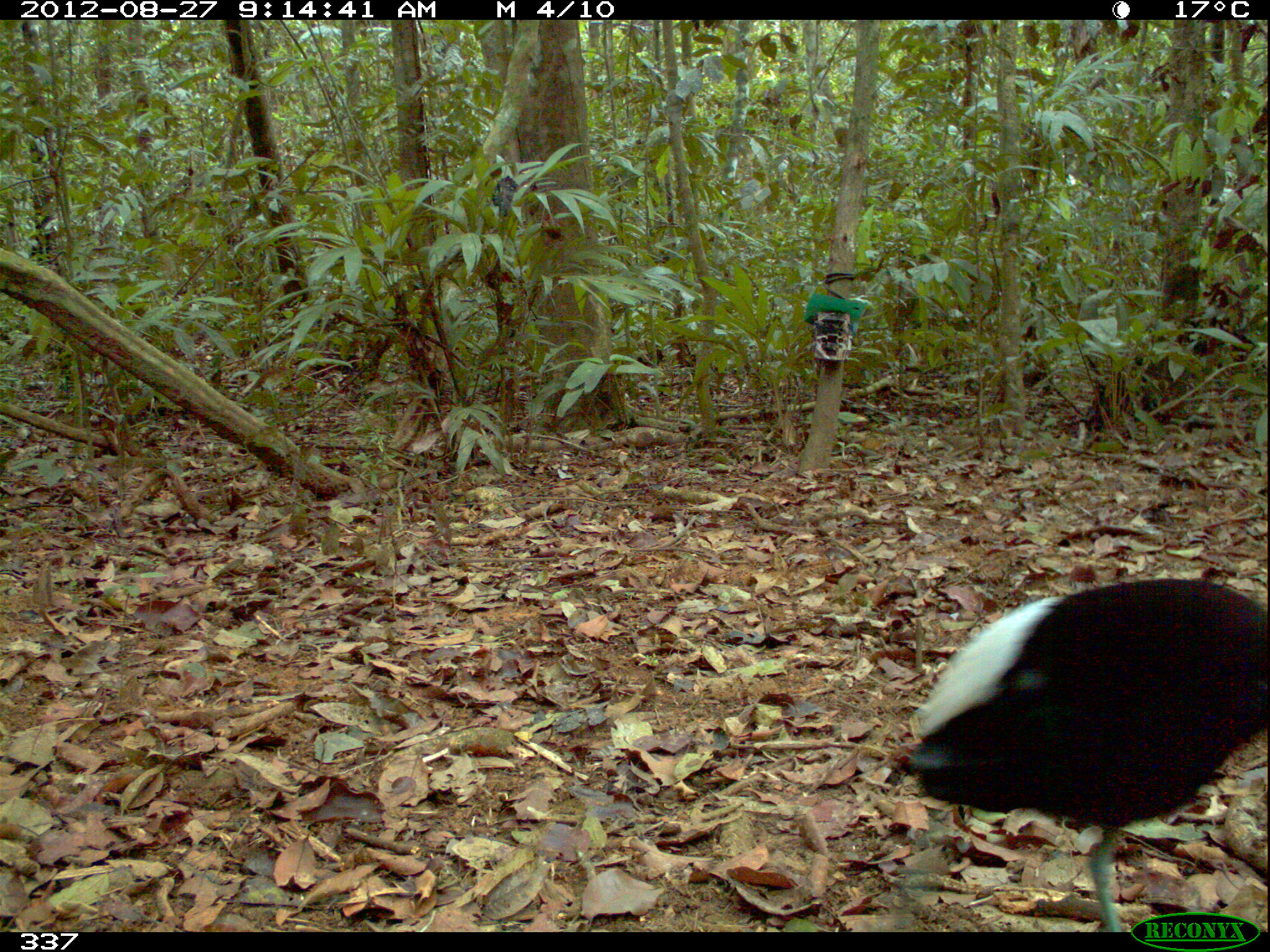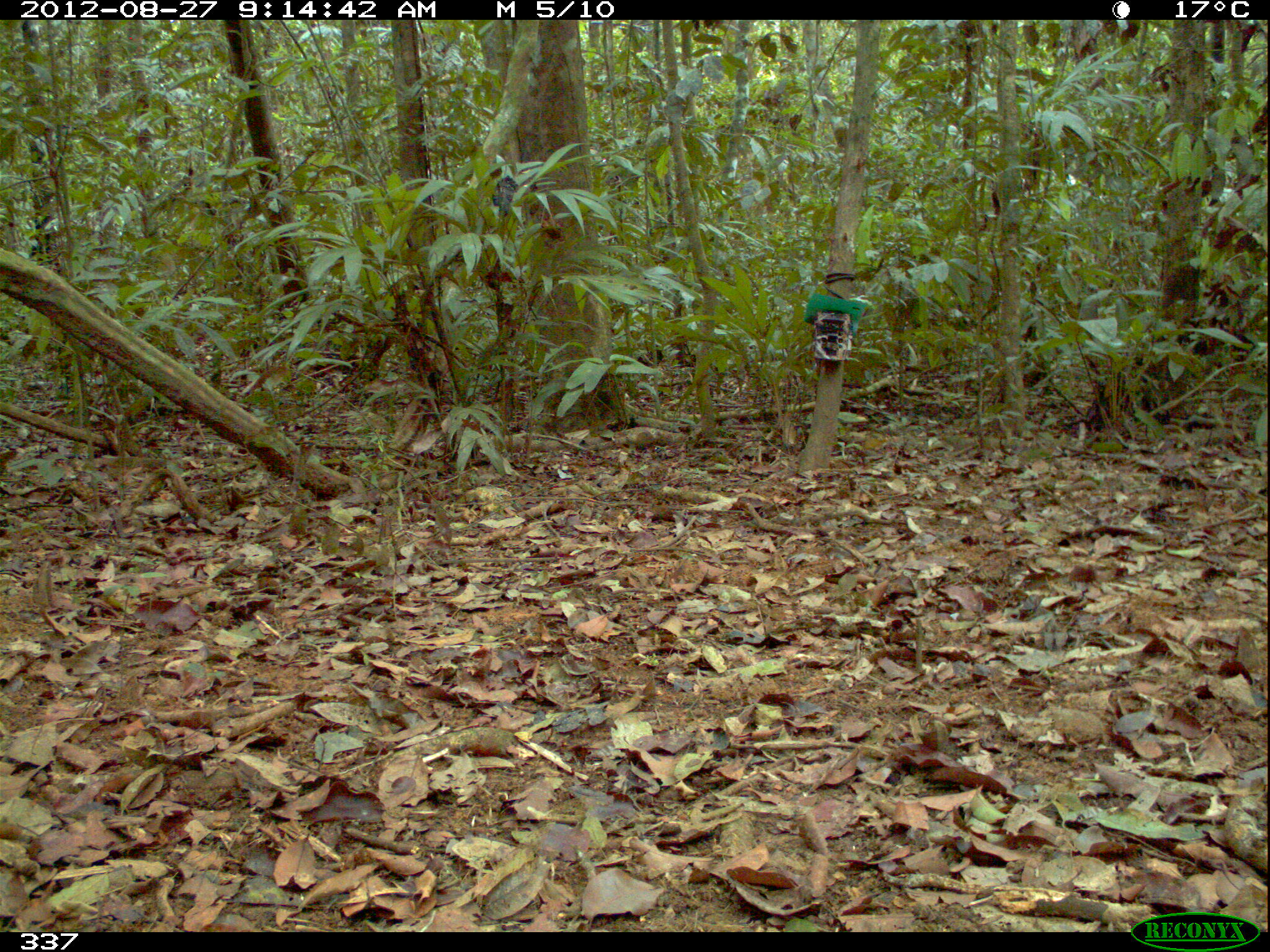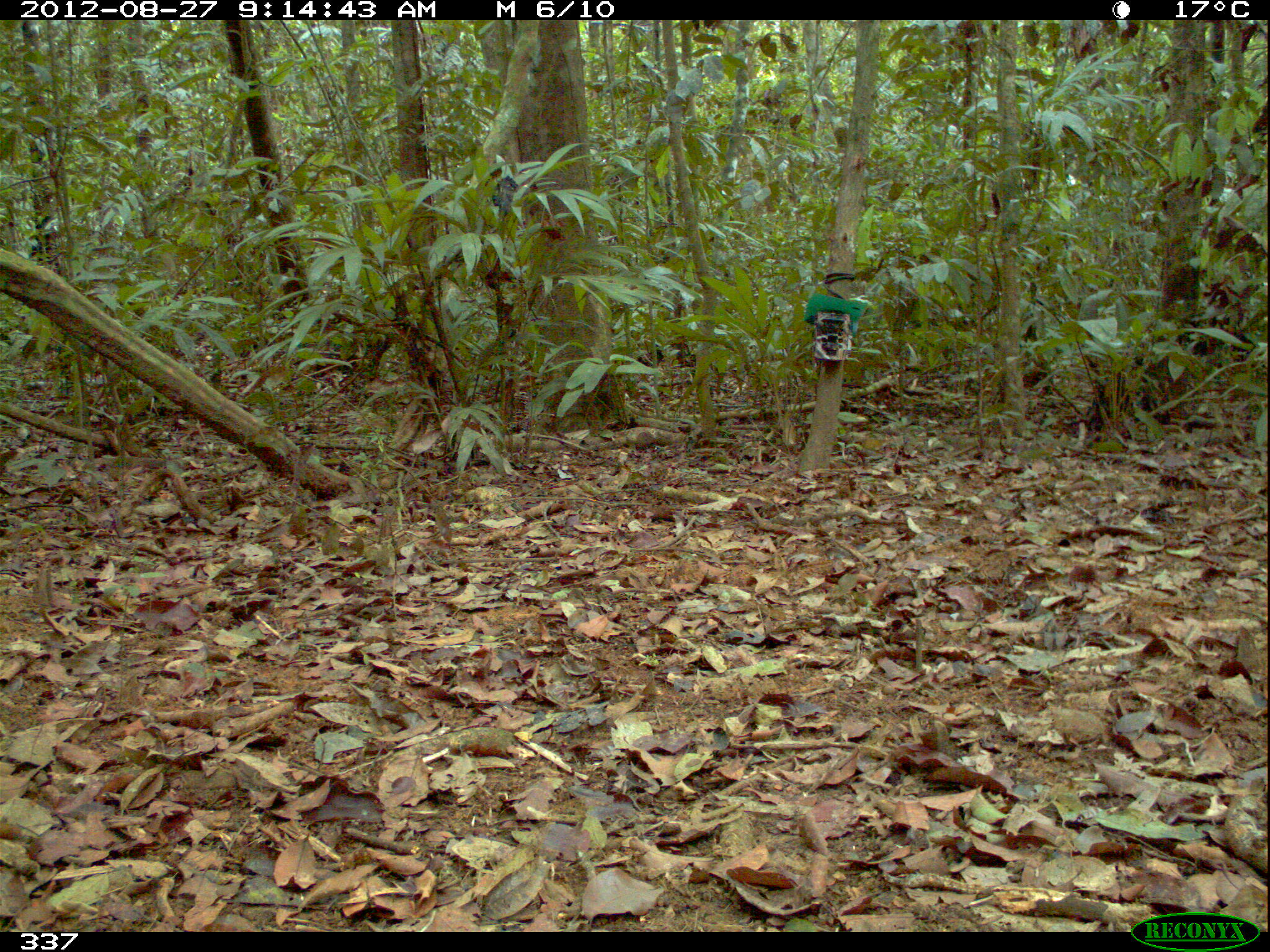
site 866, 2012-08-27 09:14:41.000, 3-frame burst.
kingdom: Animalia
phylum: Chordata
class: Aves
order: Gruiformes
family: Psophiidae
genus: Psophia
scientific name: Psophia leucoptera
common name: pale-winged trumpeter